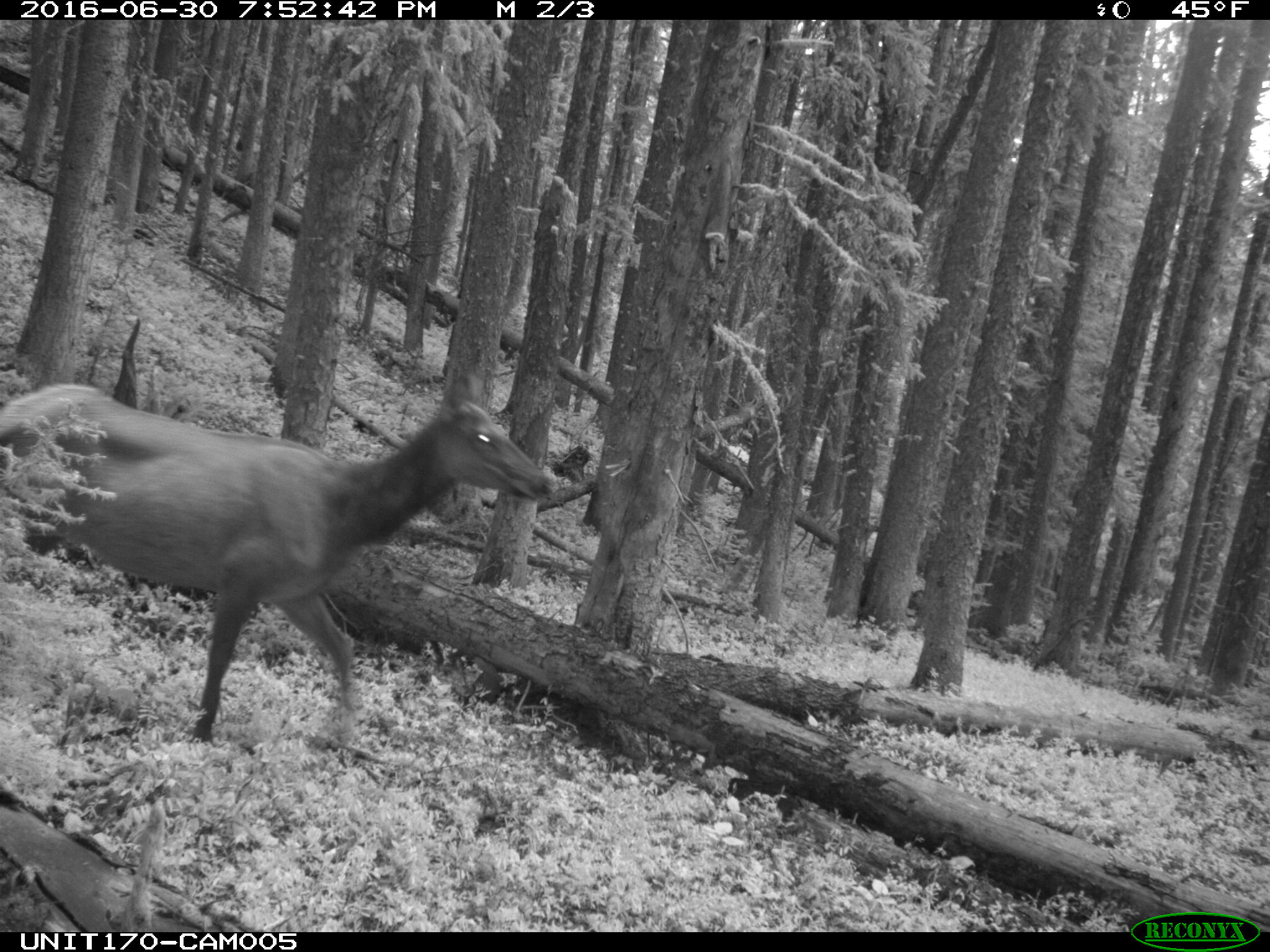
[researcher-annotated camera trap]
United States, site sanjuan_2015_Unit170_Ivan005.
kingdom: Animalia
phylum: Chordata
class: Mammalia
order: Artiodactyla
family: Cervidae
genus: Cervus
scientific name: Cervus elaphus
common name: red deer